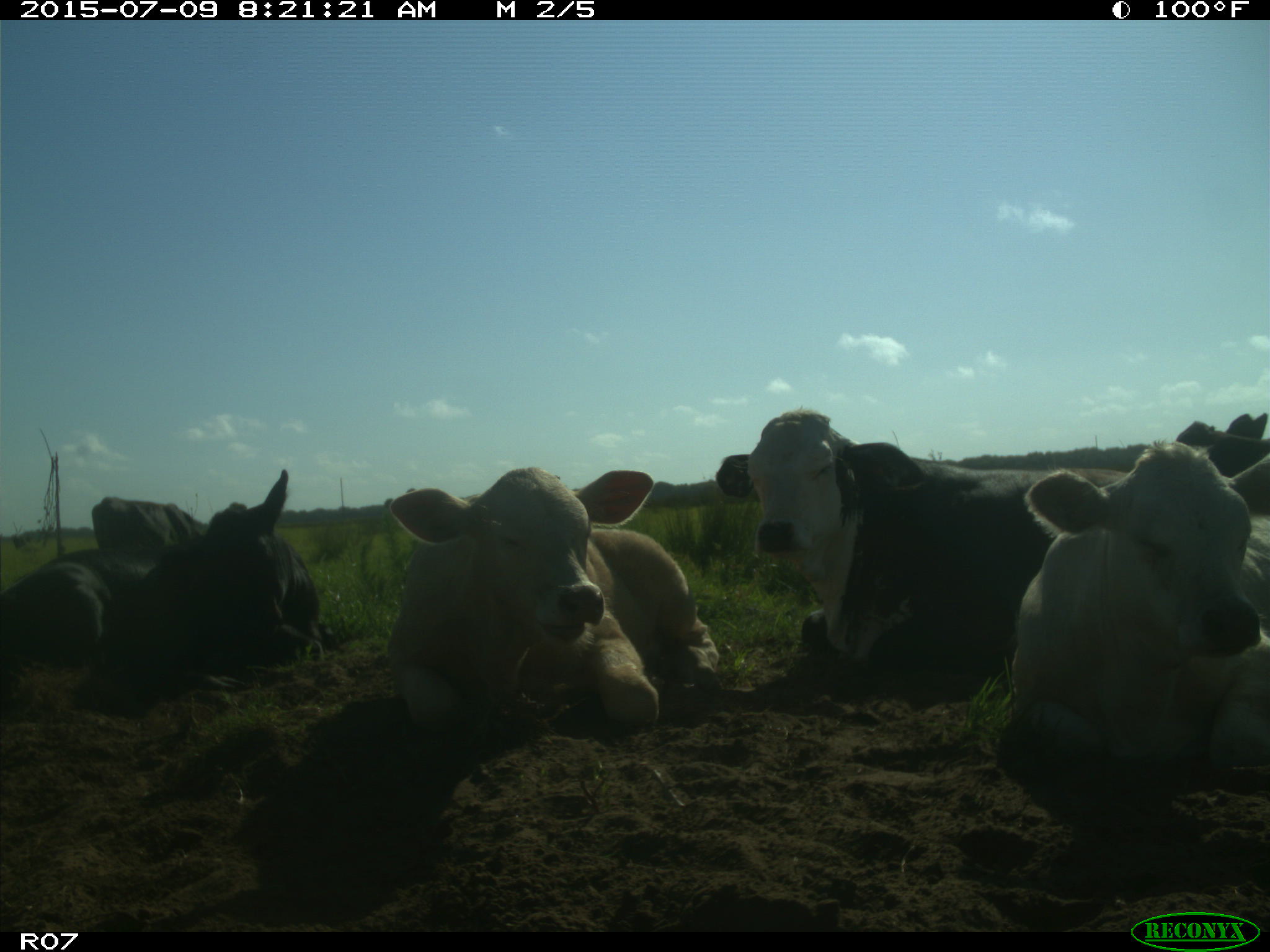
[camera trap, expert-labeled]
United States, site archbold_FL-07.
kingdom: Animalia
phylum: Chordata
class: Mammalia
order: Artiodactyla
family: Bovidae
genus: Bos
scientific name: Bos taurus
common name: domestic cow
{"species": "Bos taurus (domestic cow)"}